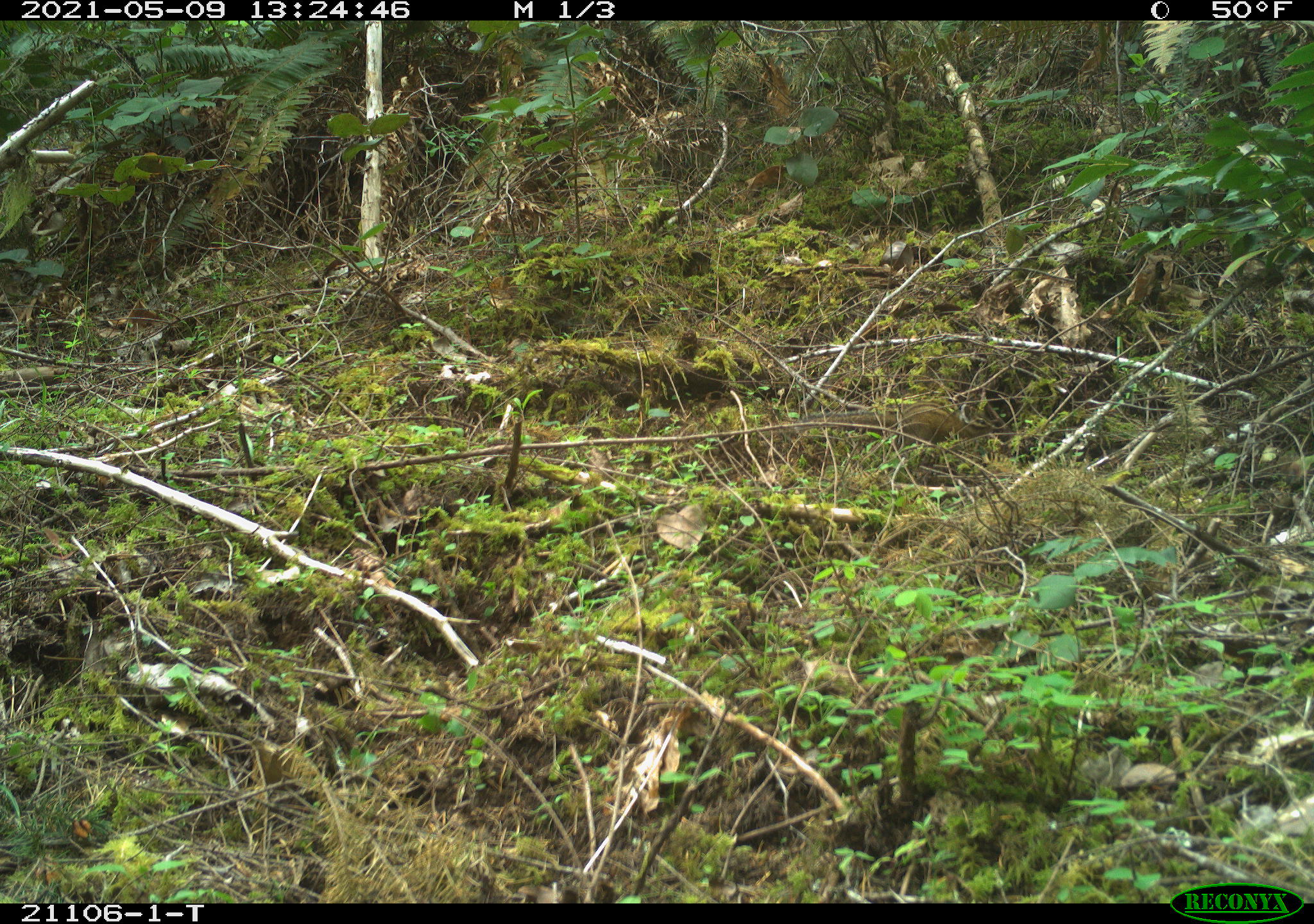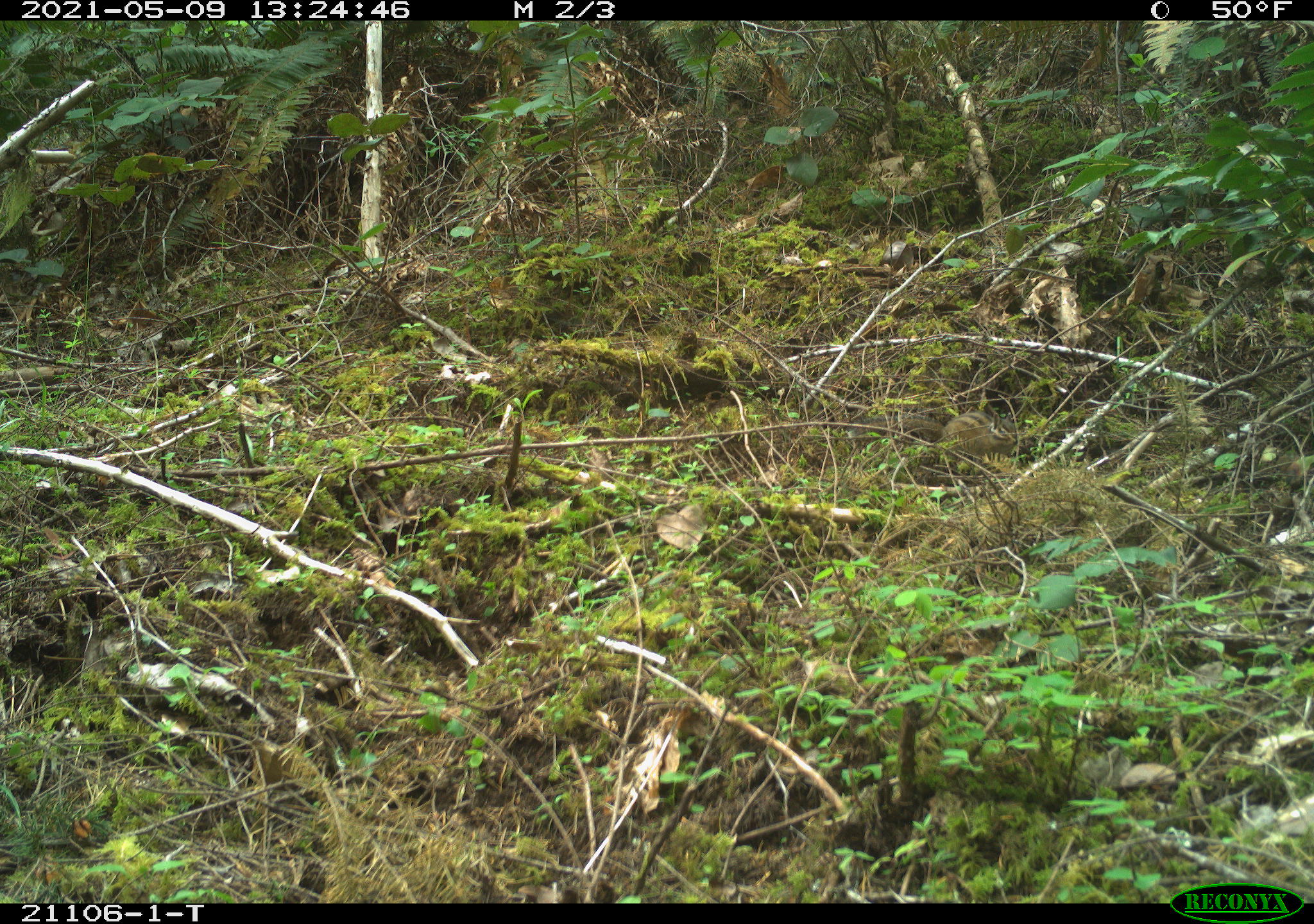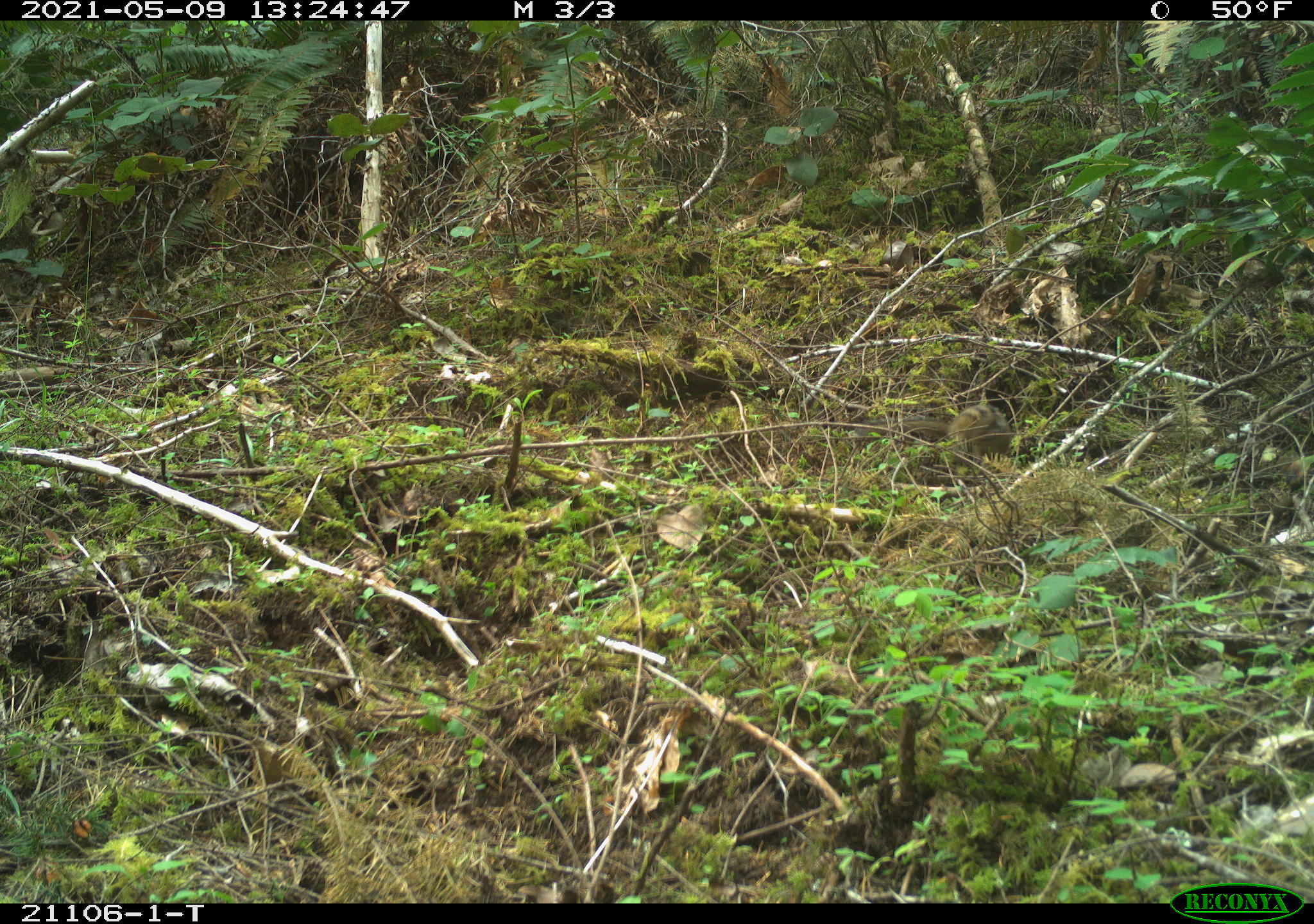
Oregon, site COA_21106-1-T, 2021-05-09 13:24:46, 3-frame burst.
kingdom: Animalia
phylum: Chordata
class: Mammalia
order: Rodentia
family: Sciuridae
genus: Neotamias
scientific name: Neotamias townsendii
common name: townsend's chipmunk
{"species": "townsend's chipmunk (Neotamias townsendii)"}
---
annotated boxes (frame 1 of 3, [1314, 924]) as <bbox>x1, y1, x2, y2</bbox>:
townsend's chipmunk: <bbox>795, 373, 996, 471</bbox>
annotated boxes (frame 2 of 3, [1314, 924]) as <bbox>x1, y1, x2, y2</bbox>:
townsend's chipmunk: <bbox>836, 371, 1044, 499</bbox>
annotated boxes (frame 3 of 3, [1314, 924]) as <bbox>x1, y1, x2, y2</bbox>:
townsend's chipmunk: <bbox>860, 370, 1029, 488</bbox>